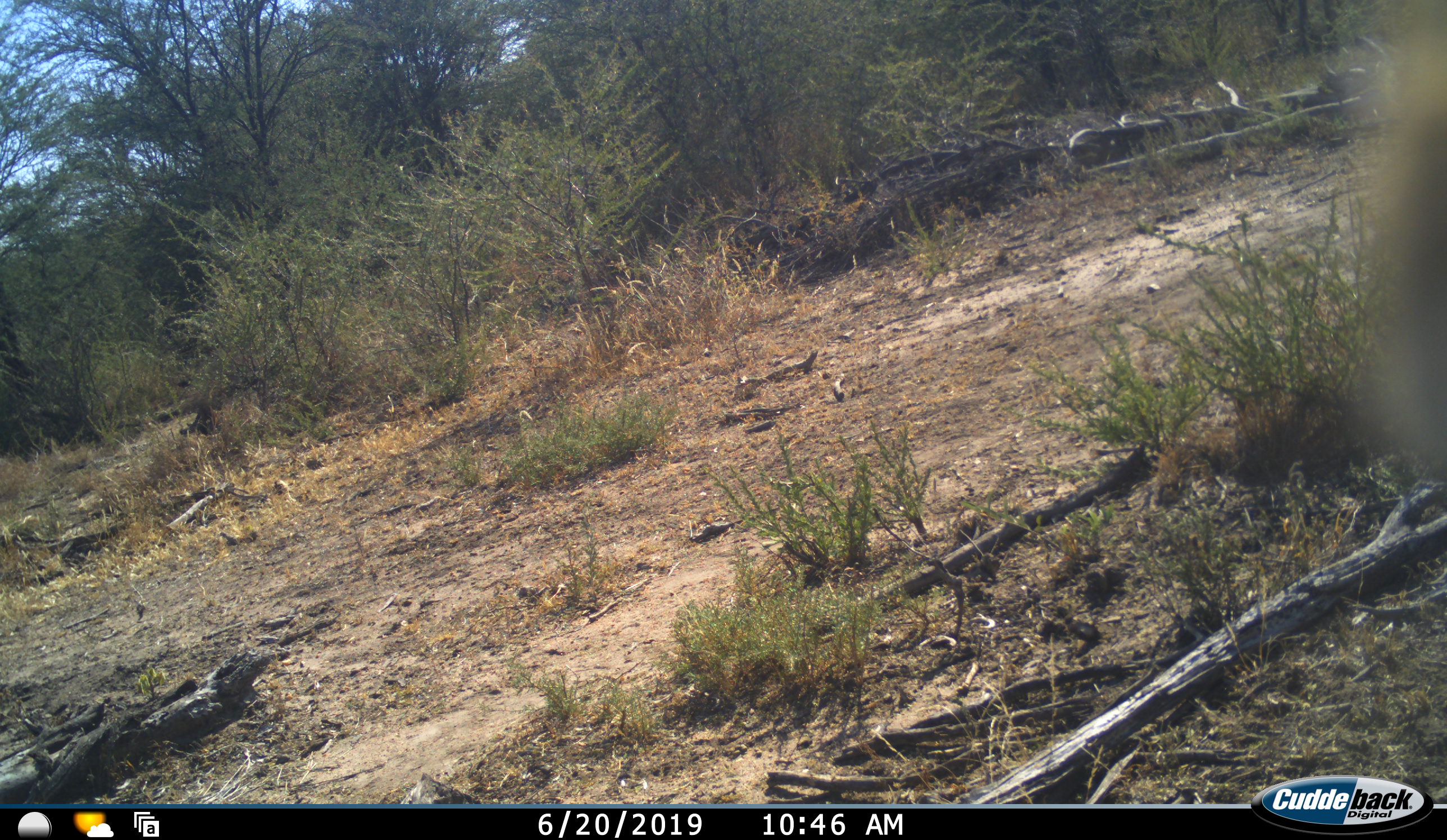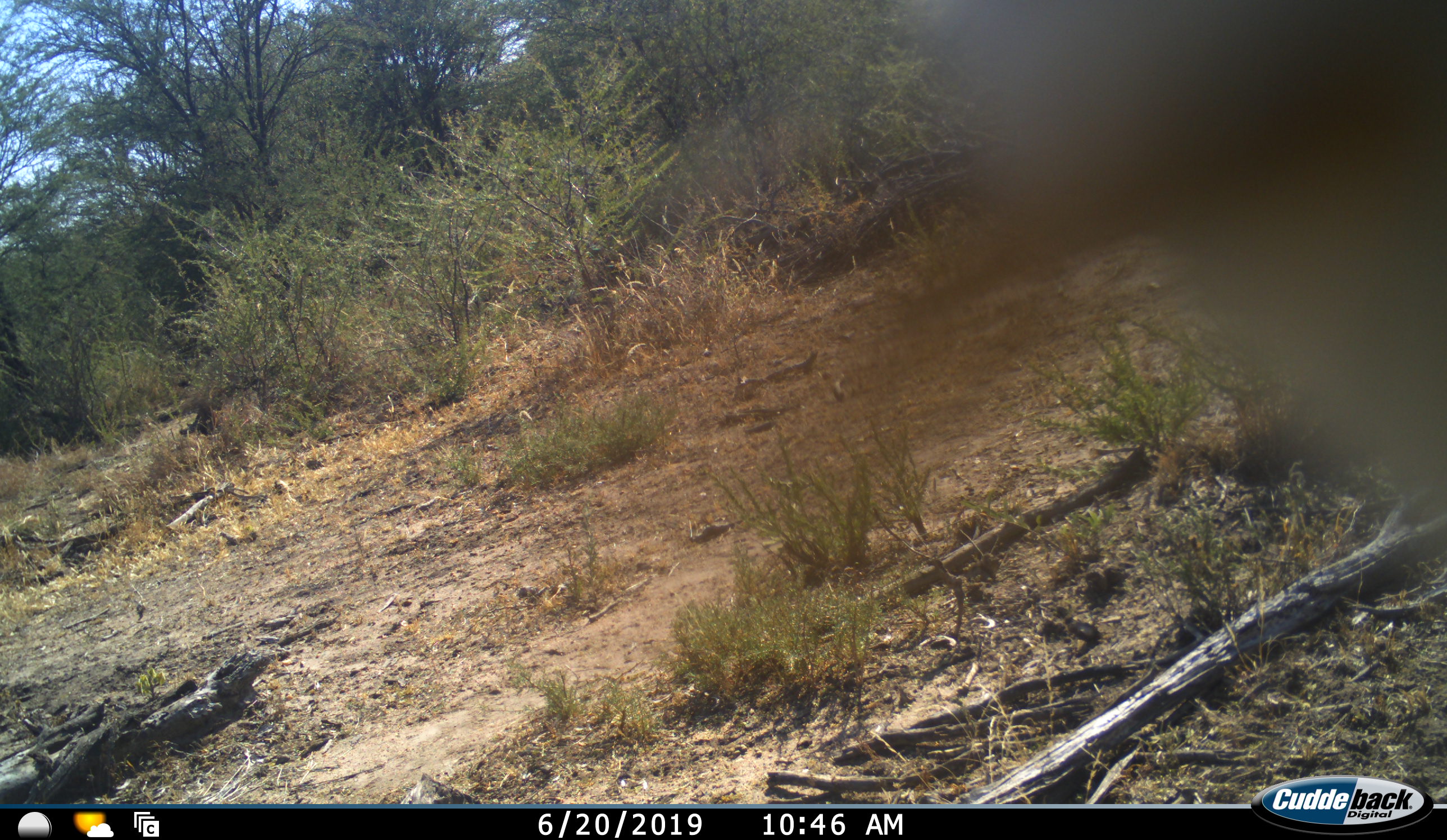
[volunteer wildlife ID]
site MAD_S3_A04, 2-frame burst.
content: unidentified animal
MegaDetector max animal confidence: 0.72